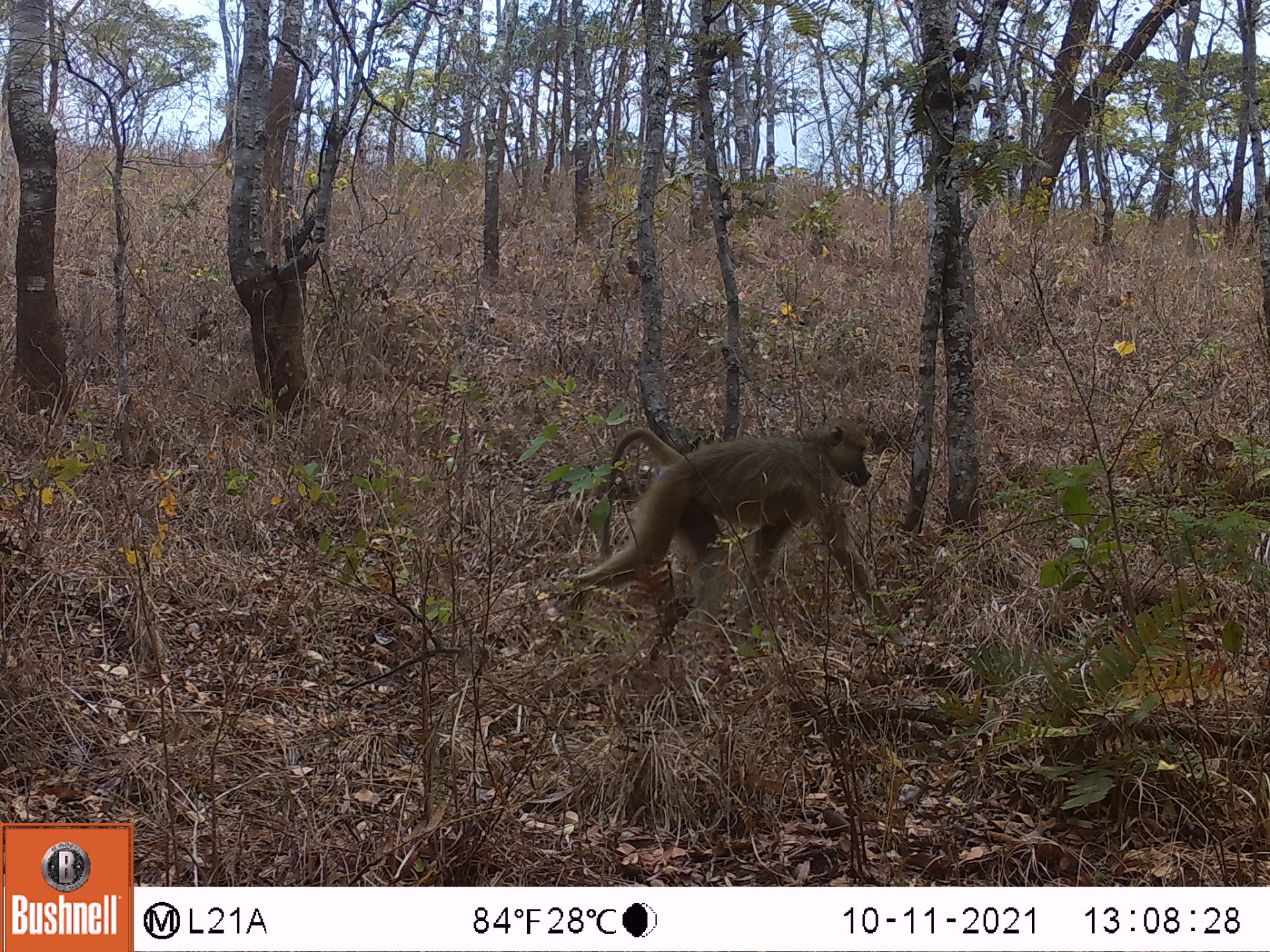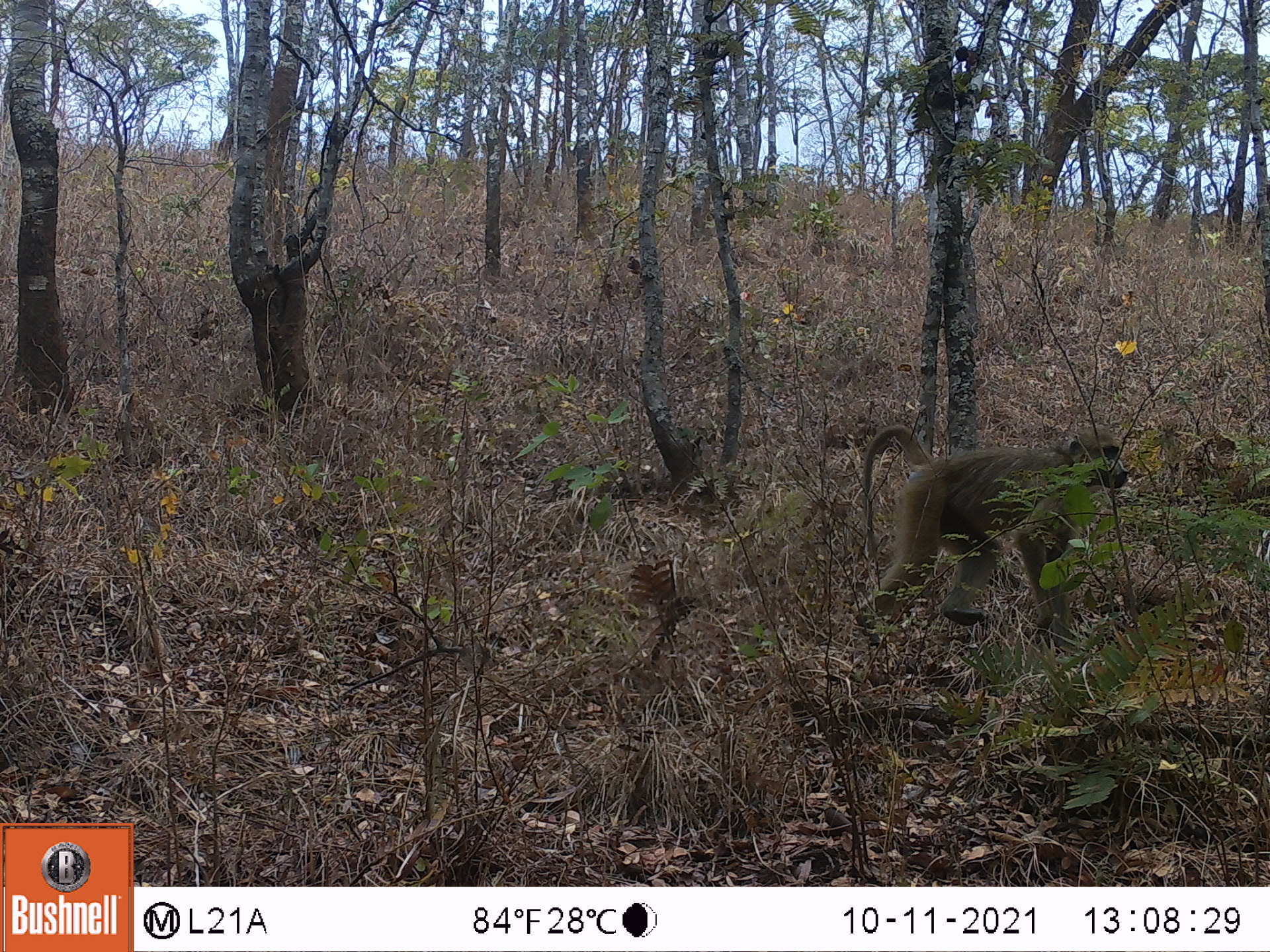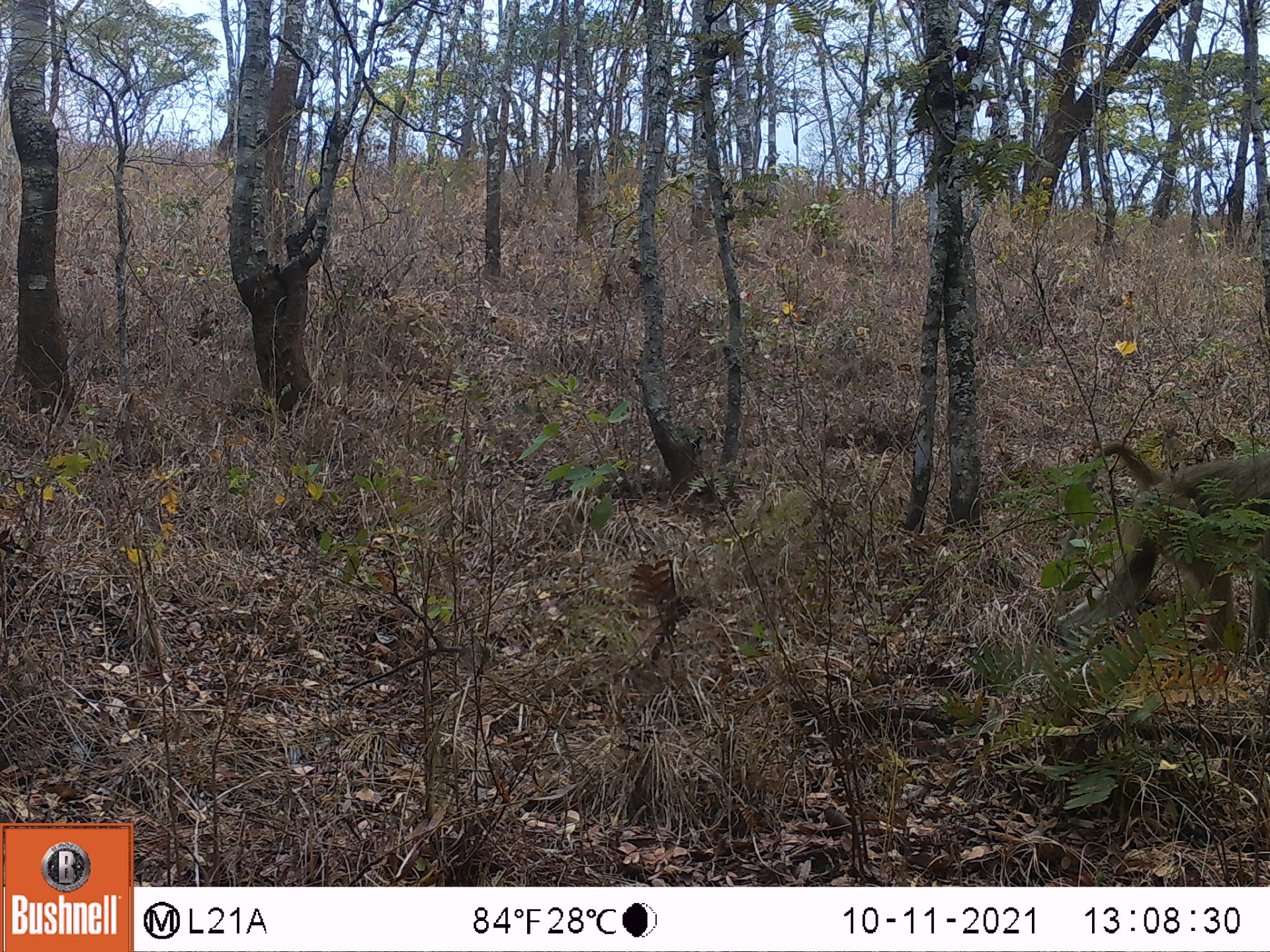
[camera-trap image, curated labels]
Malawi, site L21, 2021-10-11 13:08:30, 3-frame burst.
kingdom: Animalia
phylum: Chordata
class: Mammalia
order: Primates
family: Cercopithecidae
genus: Papio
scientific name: Papio cynocephalus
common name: yellow baboon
Yellow baboon (Papio cynocephalus), count 1.